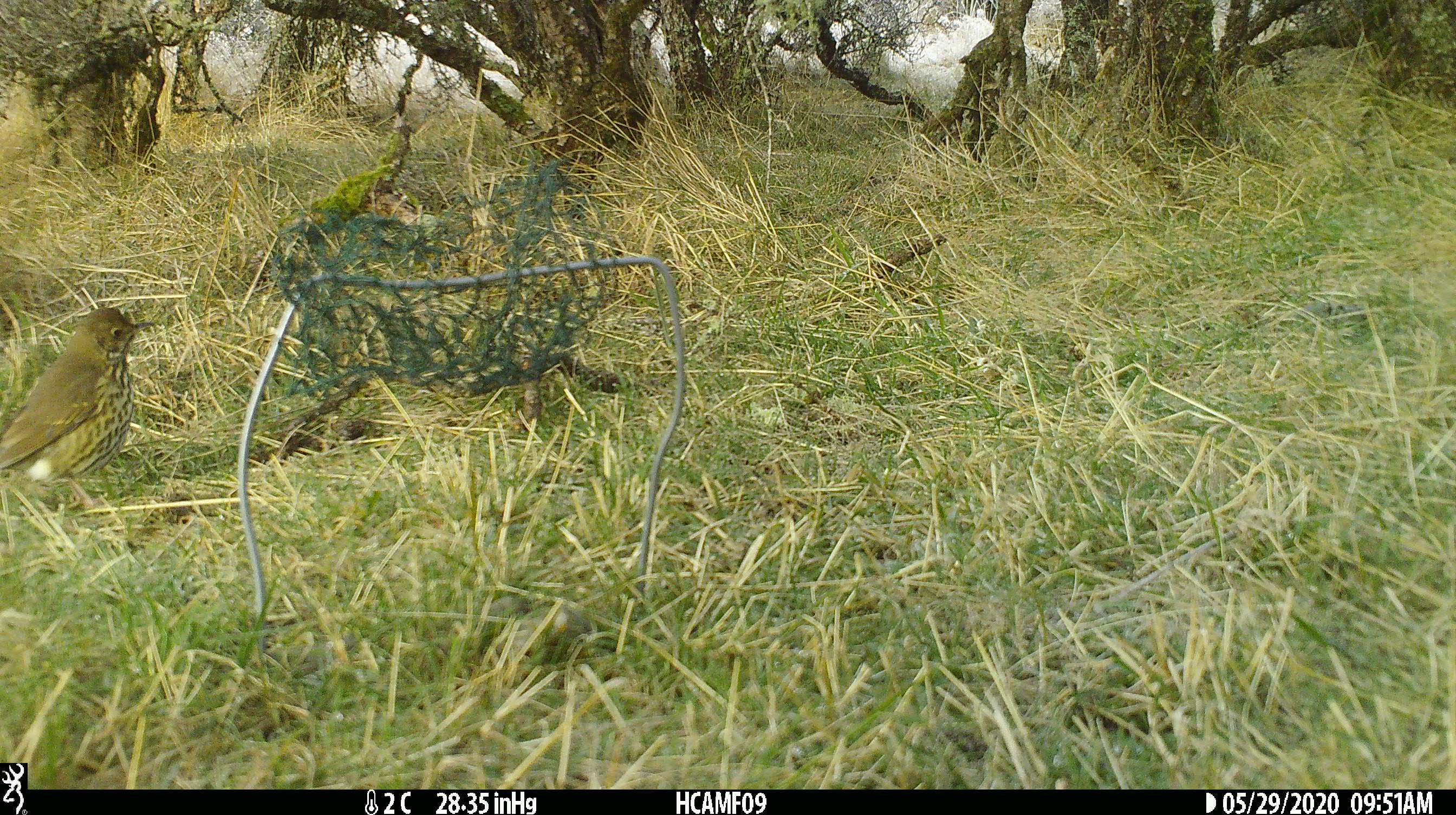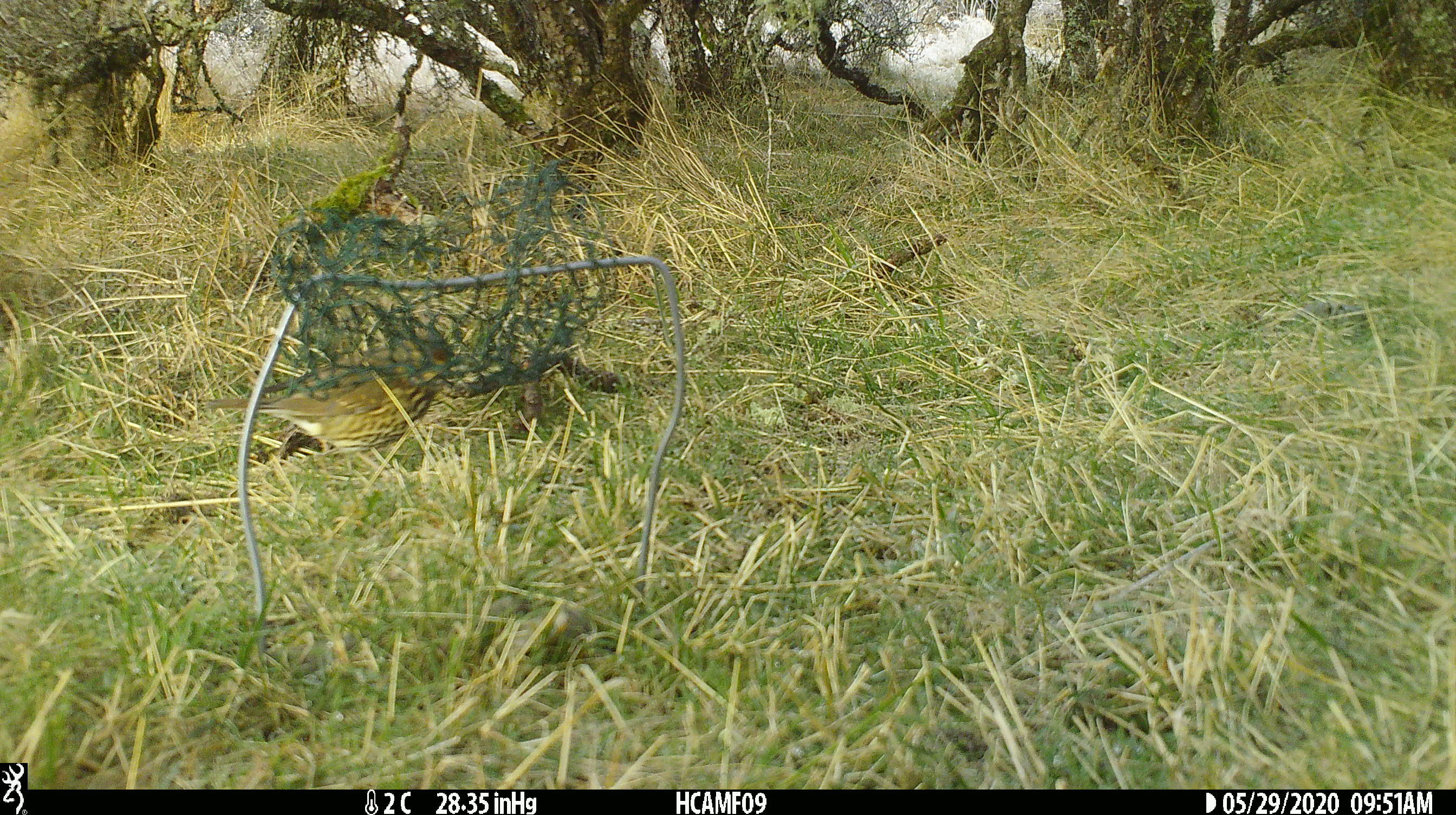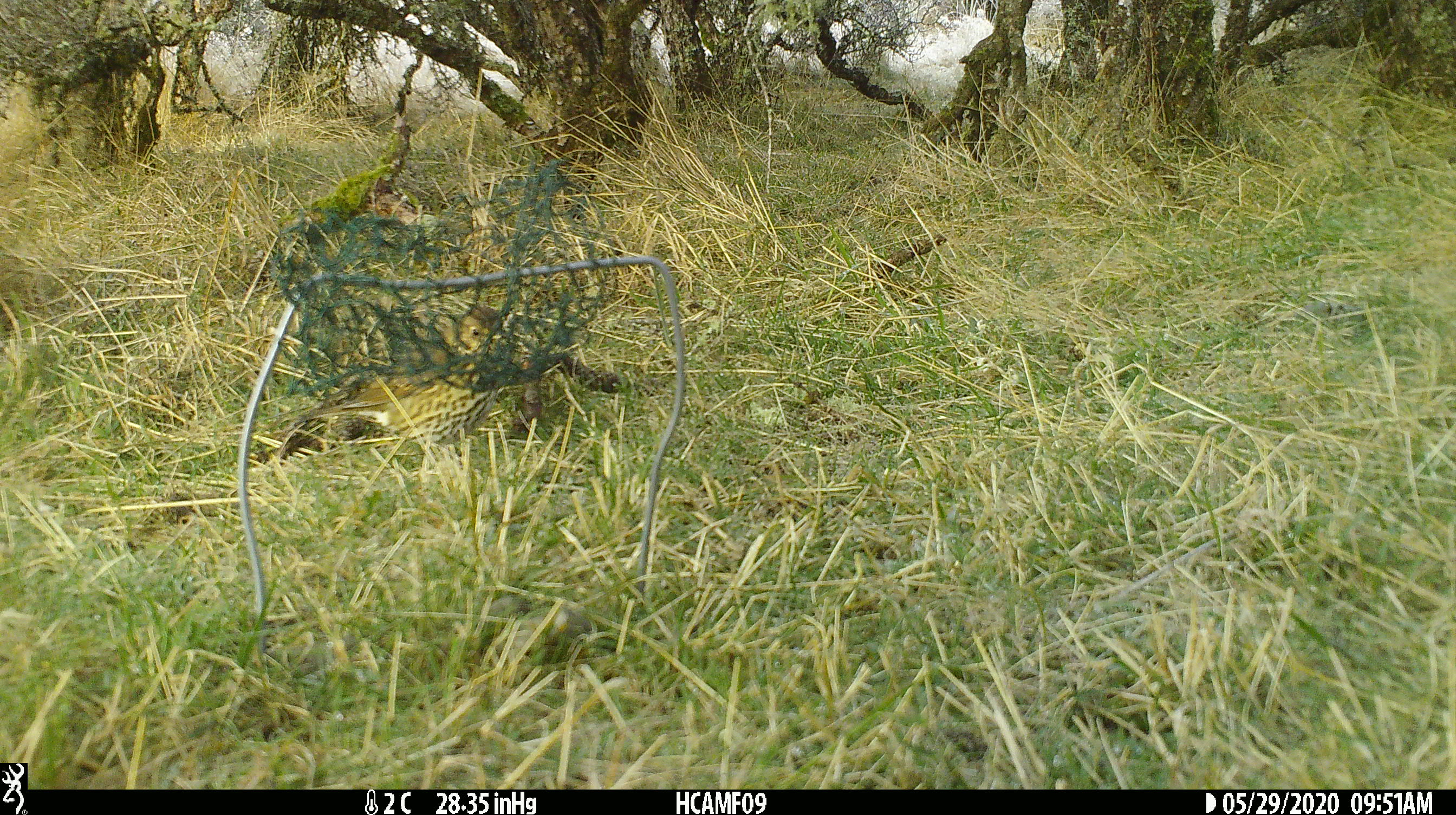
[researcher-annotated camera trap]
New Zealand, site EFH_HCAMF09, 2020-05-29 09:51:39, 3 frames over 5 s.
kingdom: Animalia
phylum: Chordata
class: Aves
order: Passeriformes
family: Turdidae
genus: Turdus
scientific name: Turdus philomelos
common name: song thrush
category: thrush